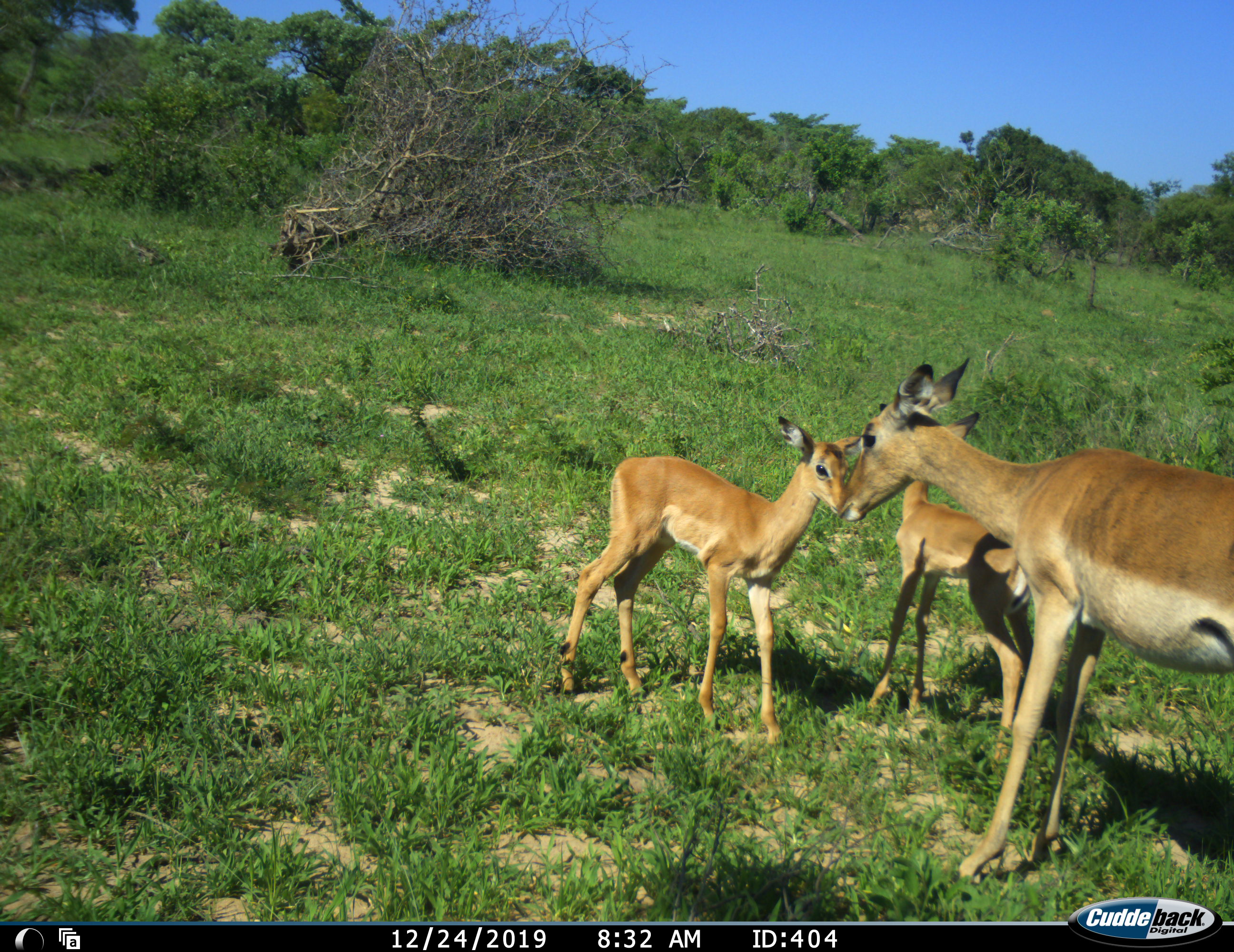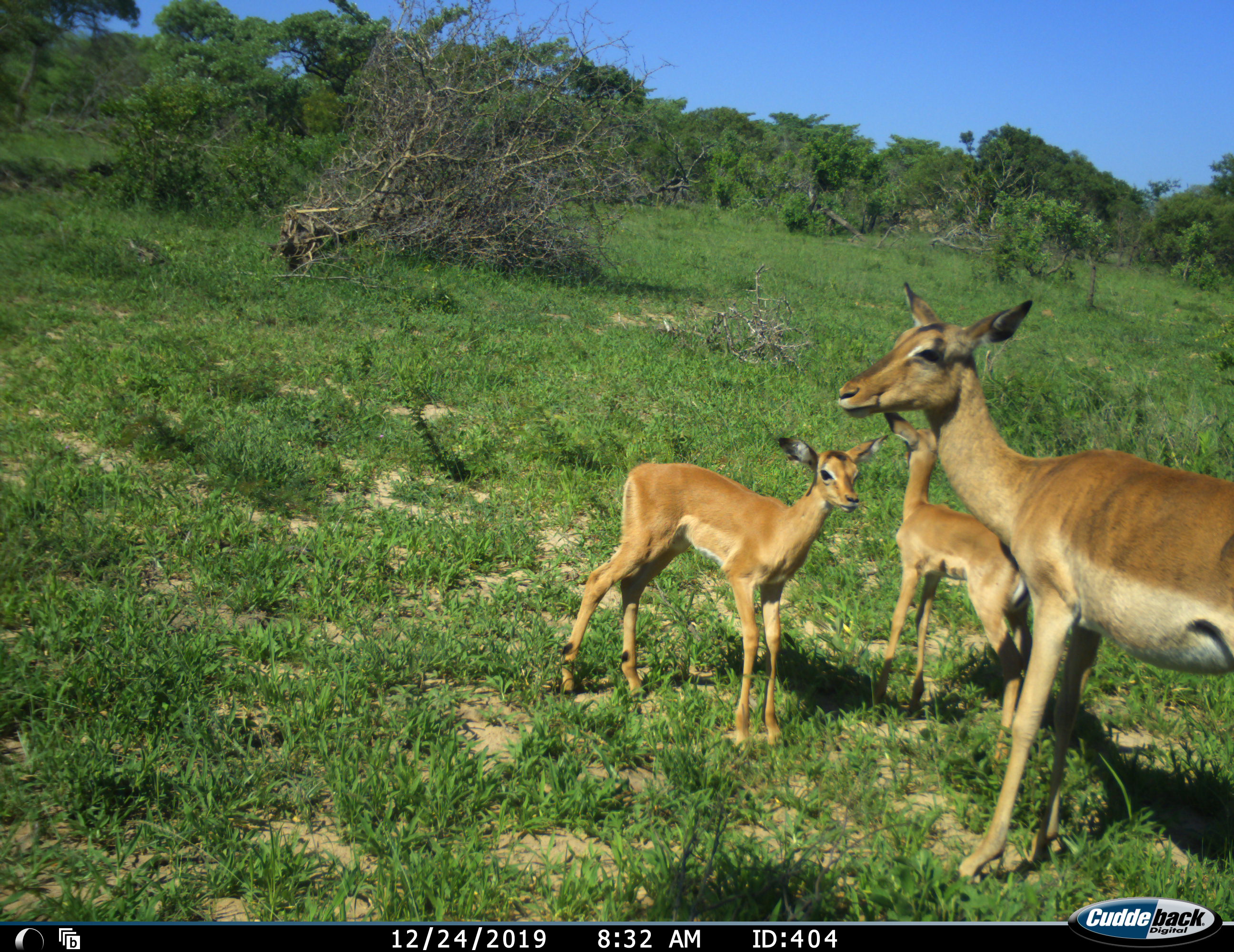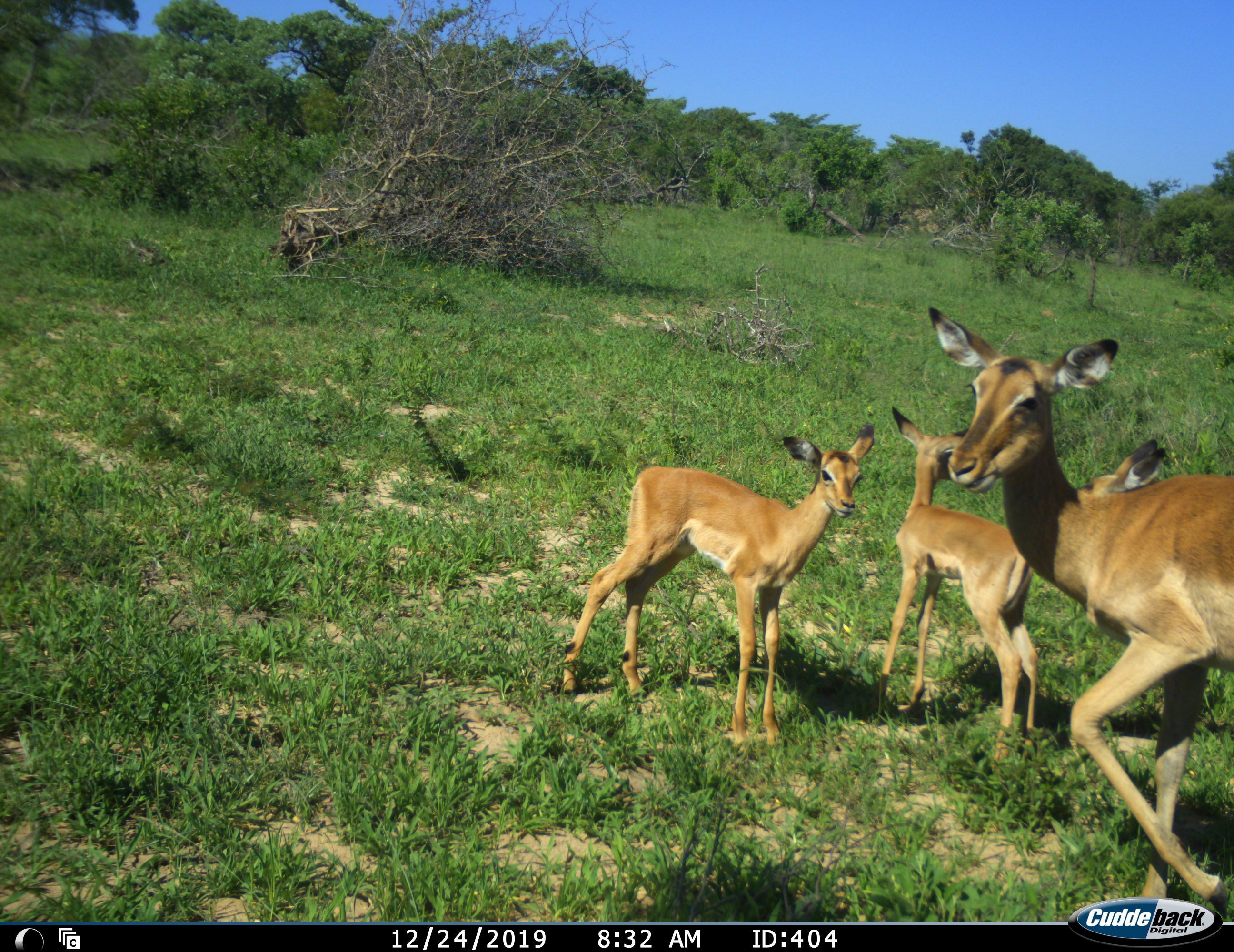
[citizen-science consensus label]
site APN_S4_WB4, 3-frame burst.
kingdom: Animalia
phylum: Chordata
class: Mammalia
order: Artiodactyla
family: Bovidae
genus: Aepyceros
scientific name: Aepyceros melampus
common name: impala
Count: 4.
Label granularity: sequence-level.